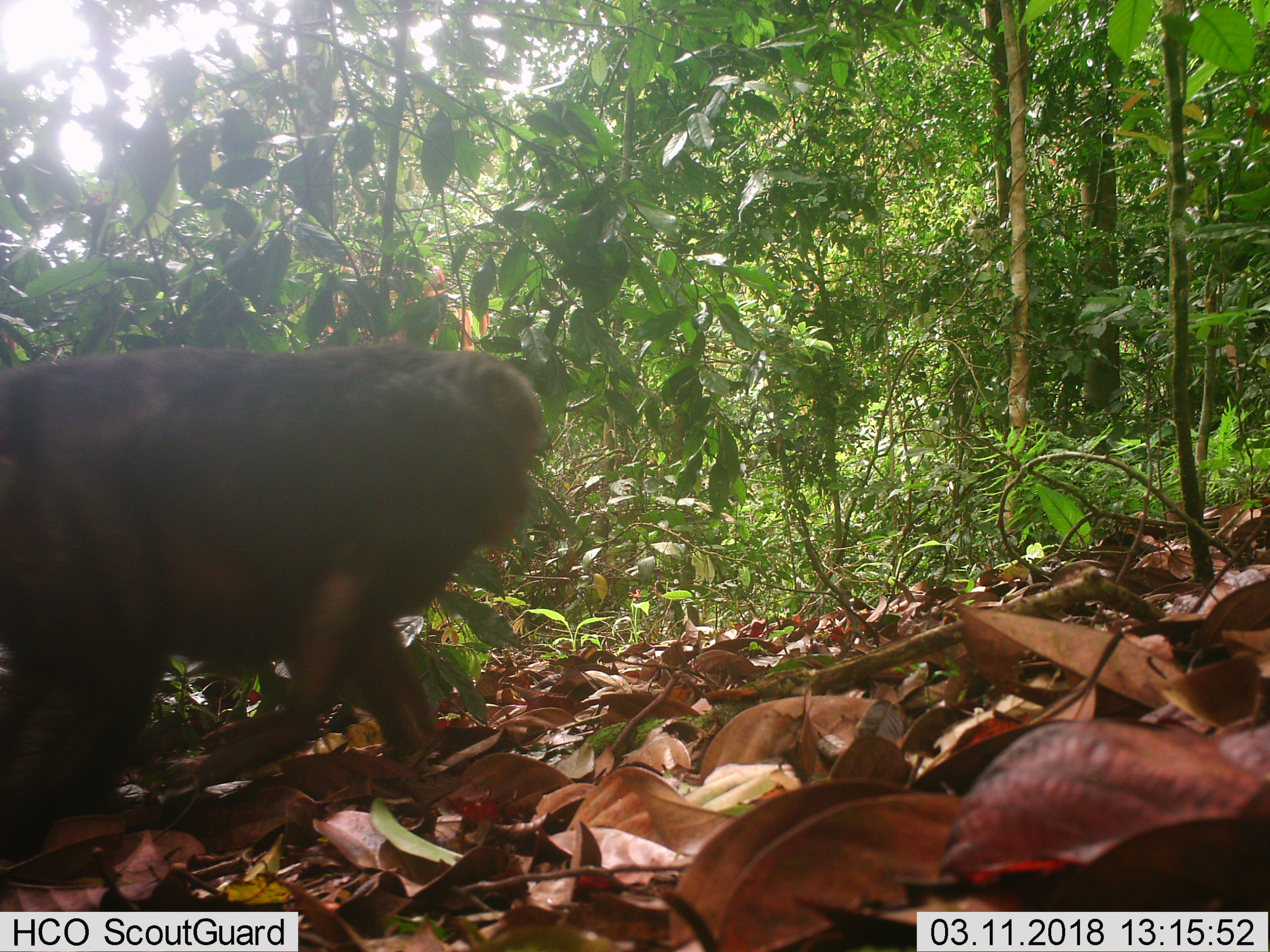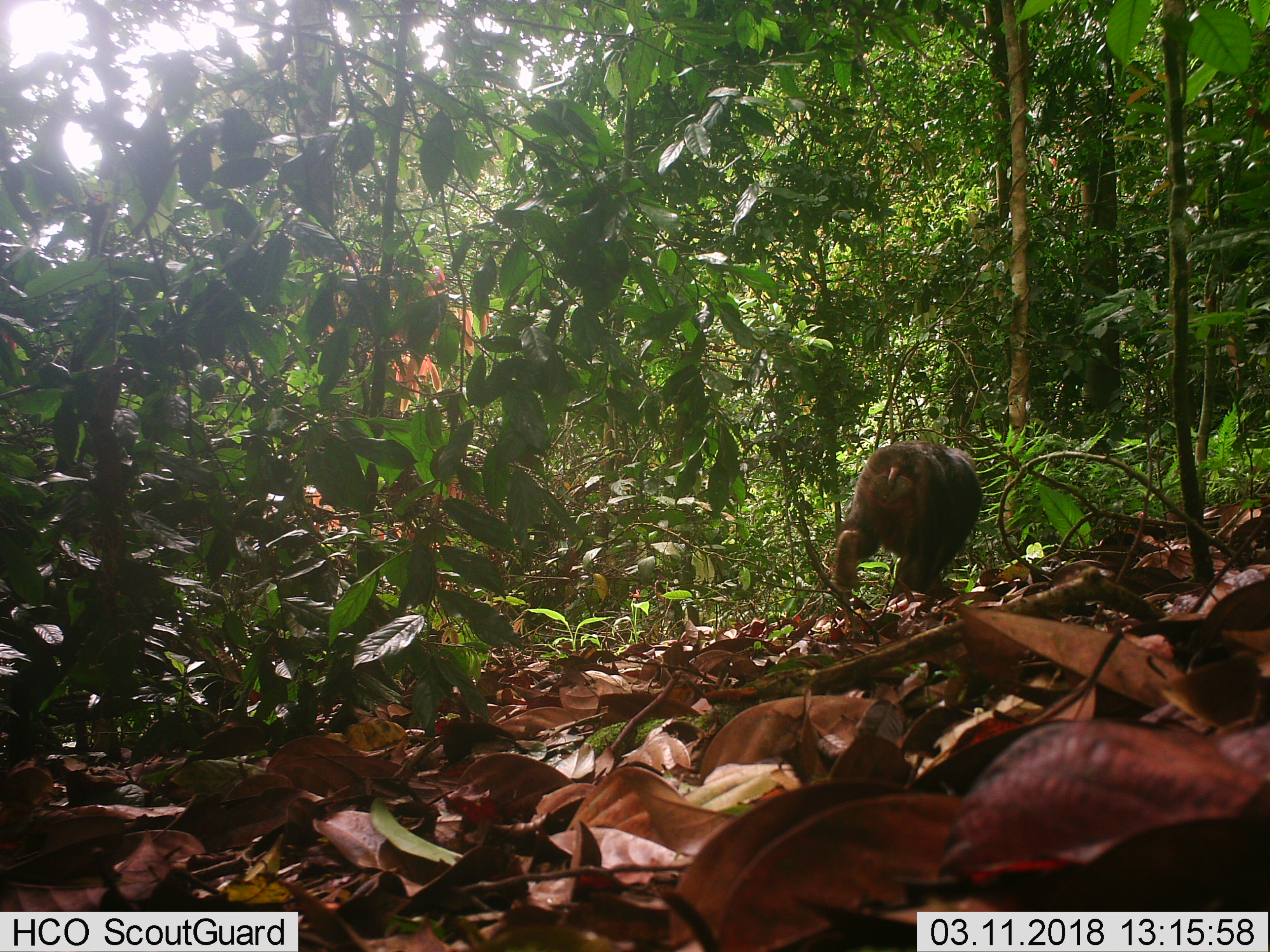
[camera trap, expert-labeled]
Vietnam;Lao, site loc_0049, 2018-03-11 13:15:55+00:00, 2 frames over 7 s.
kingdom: Animalia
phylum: Chordata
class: Mammalia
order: Primates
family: Cercopithecidae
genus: Macaca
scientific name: Macaca arctoides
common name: stump-tailed macaque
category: stump tailed macaque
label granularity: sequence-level